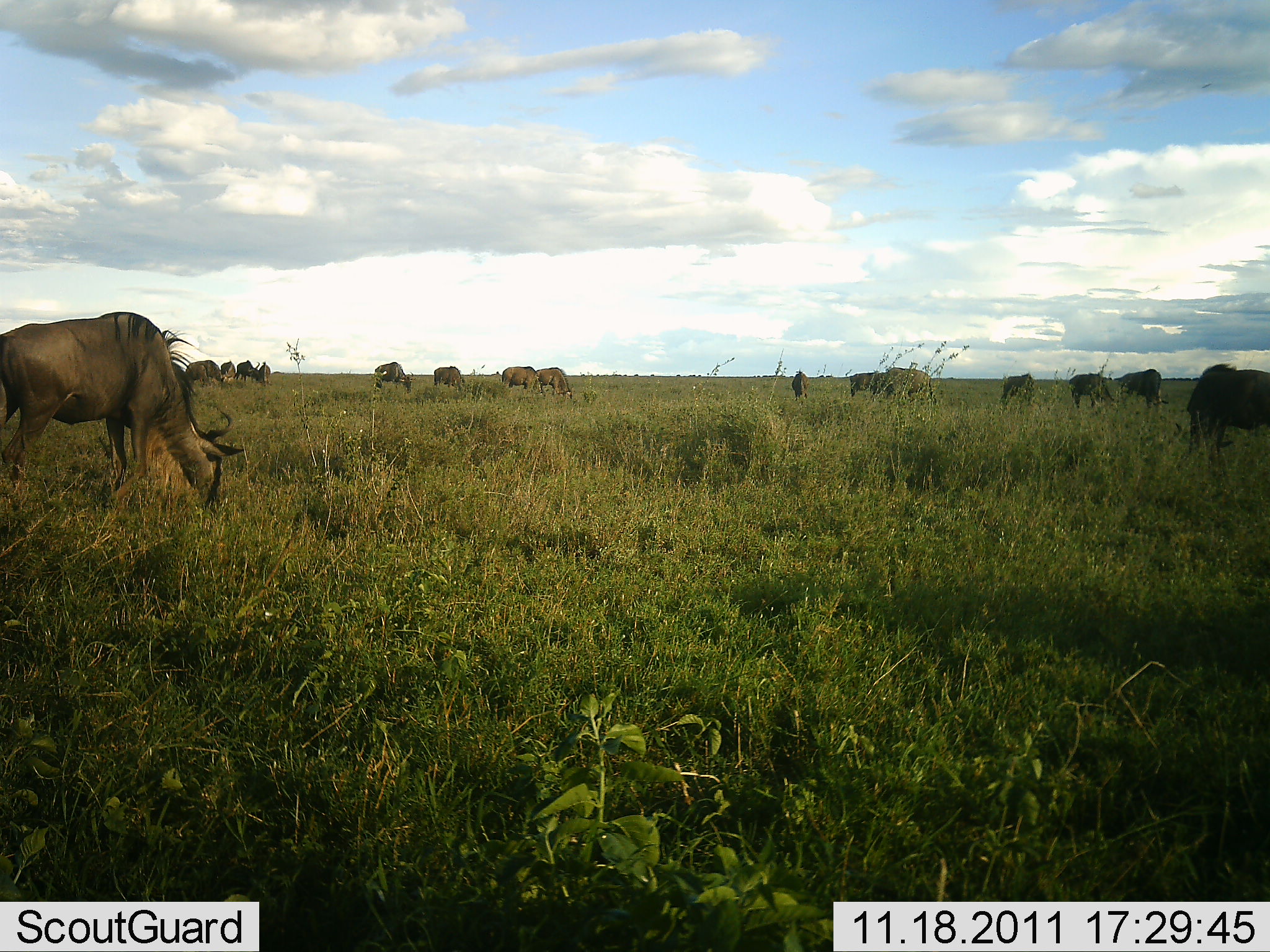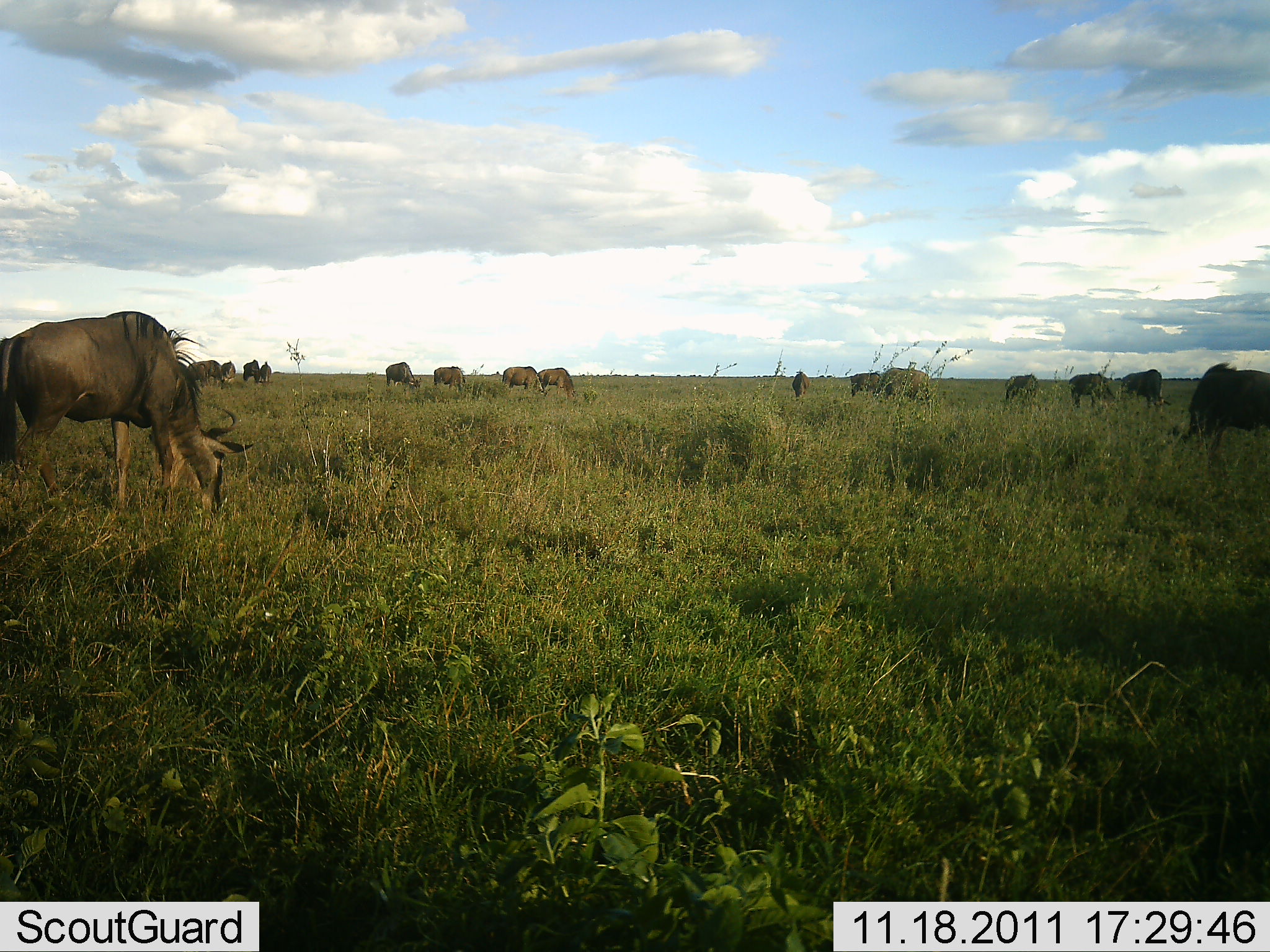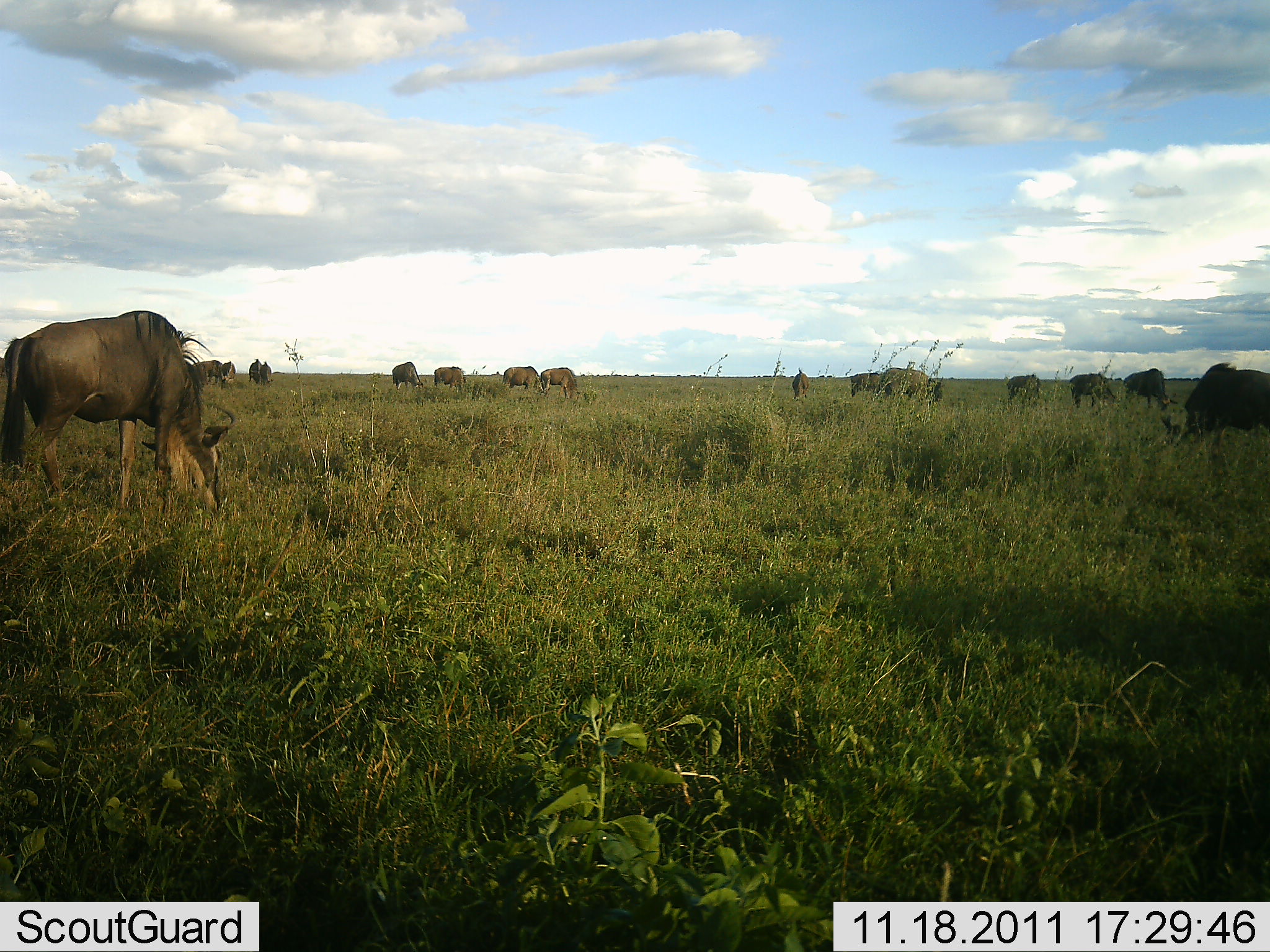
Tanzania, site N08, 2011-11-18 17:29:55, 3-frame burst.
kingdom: Animalia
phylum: Chordata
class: Mammalia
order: Artiodactyla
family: Bovidae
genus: Connochaetes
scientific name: Connochaetes taurinus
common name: blue wildebeest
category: wildebeest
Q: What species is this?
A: Wildebeest (blue wildebeest) (Connochaetes taurinus).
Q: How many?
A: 11-50.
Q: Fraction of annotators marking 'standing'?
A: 46%.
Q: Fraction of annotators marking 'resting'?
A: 0%.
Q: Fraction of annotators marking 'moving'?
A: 31%.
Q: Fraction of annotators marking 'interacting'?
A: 0%.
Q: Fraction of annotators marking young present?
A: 0%.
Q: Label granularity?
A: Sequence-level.